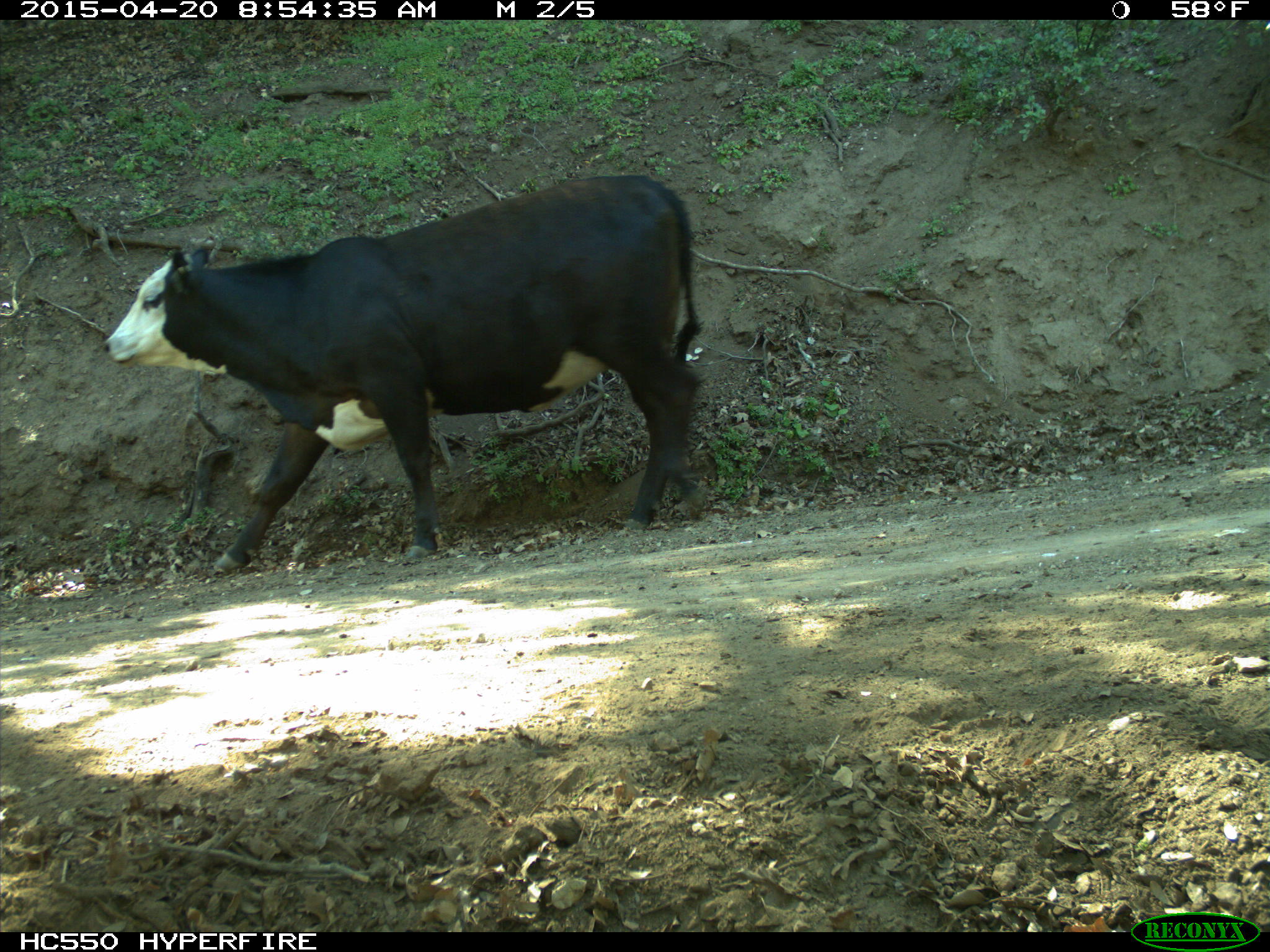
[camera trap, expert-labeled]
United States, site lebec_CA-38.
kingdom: Animalia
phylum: Chordata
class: Mammalia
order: Artiodactyla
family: Bovidae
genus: Bos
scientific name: Bos taurus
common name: domestic cow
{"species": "Bos taurus (domestic cow)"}